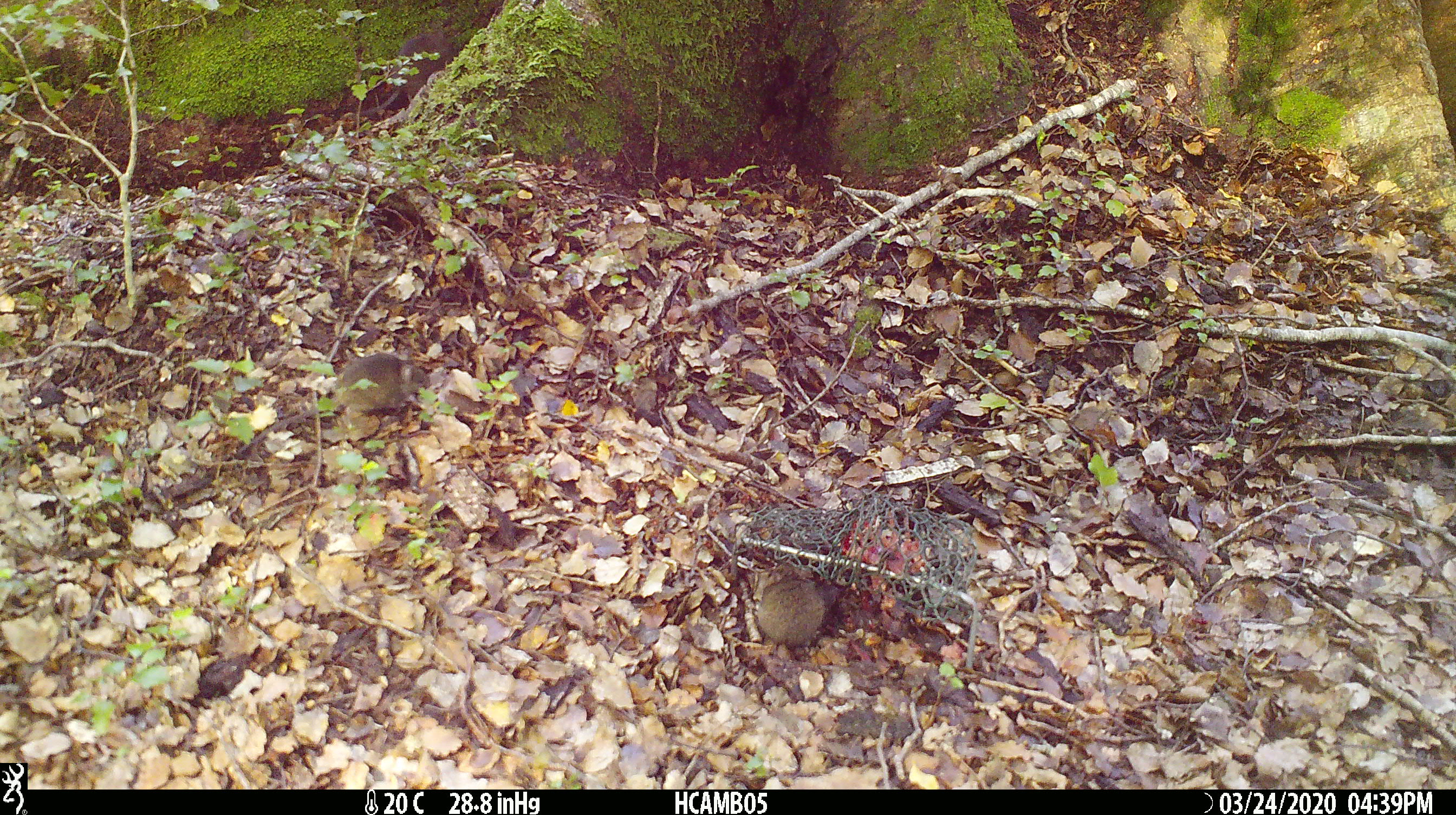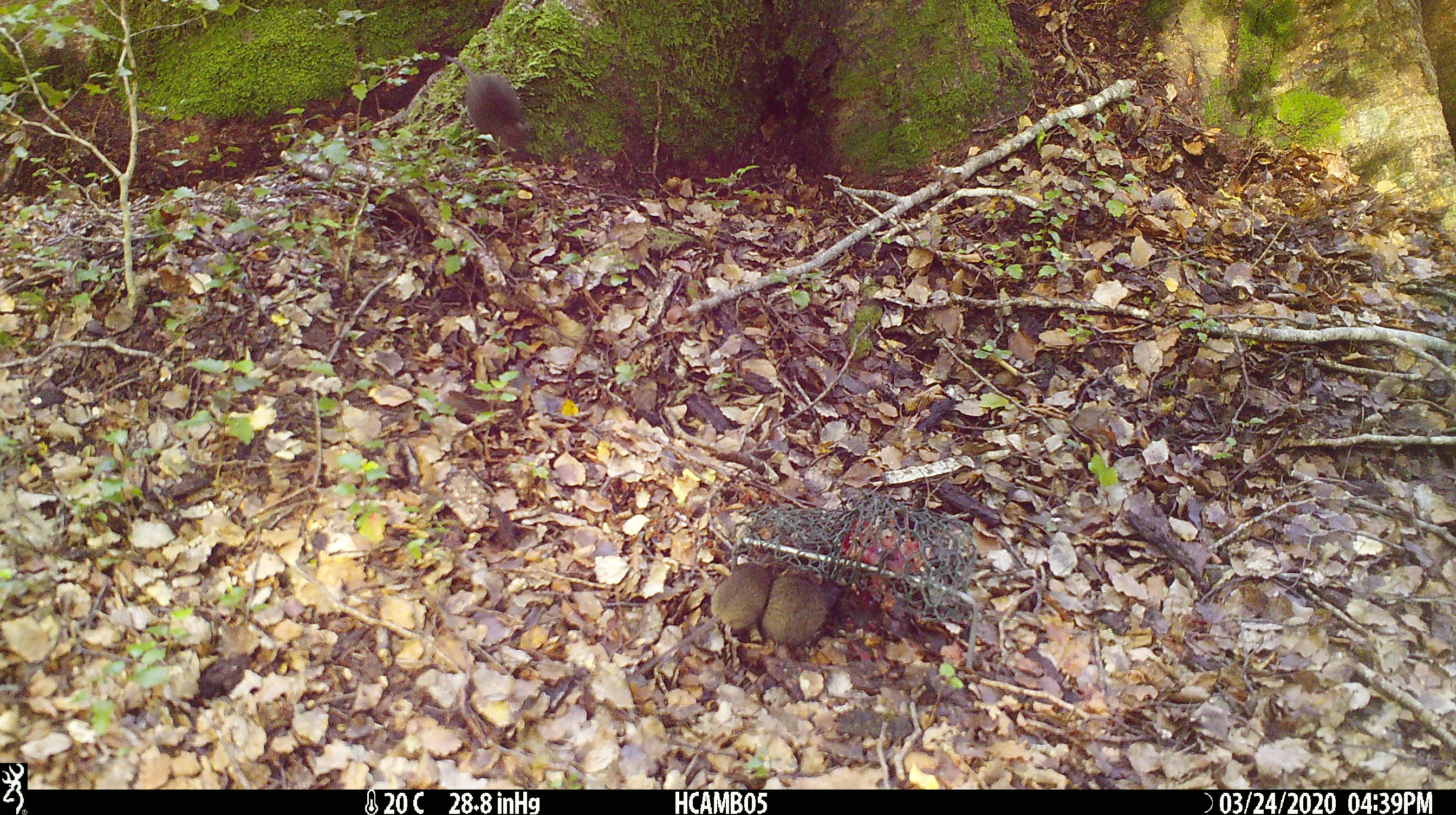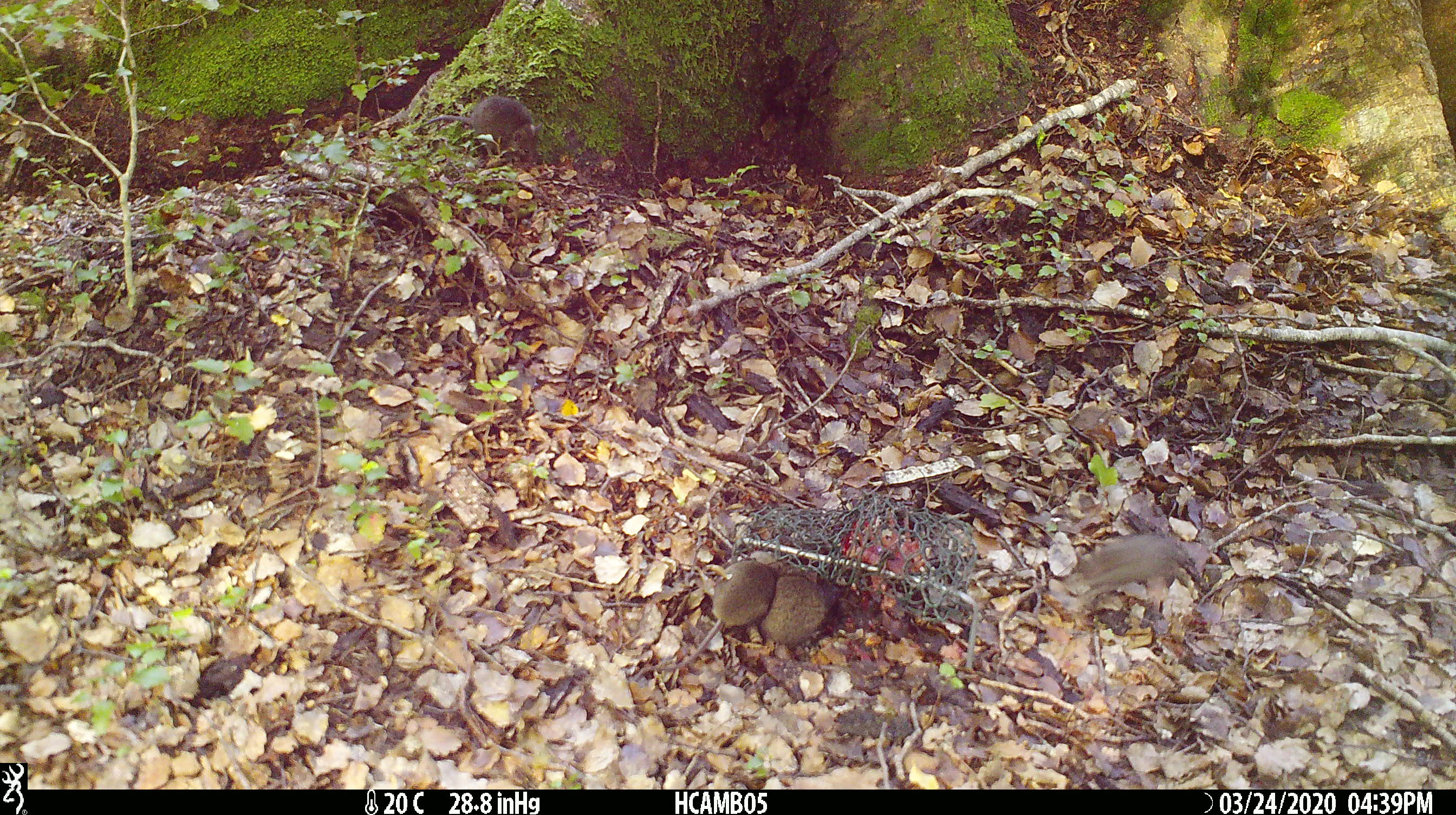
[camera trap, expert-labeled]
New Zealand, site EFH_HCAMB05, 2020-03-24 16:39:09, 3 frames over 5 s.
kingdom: Animalia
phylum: Chordata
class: Mammalia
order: Rodentia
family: Muridae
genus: Mus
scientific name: Mus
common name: mouse